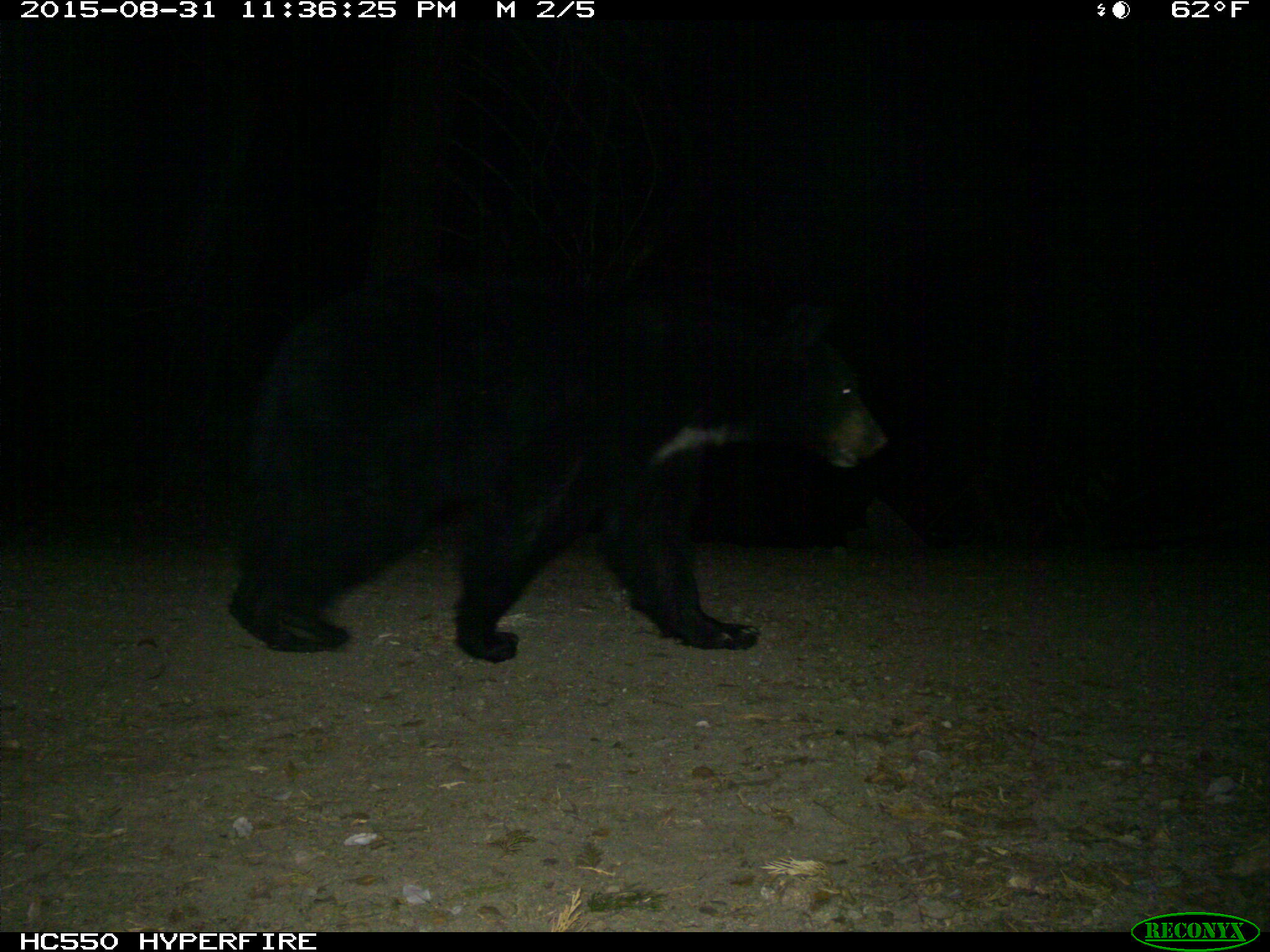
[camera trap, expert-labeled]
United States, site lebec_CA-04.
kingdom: Animalia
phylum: Chordata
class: Mammalia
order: Carnivora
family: Ursidae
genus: Ursus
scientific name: Ursus americanus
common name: american black bear